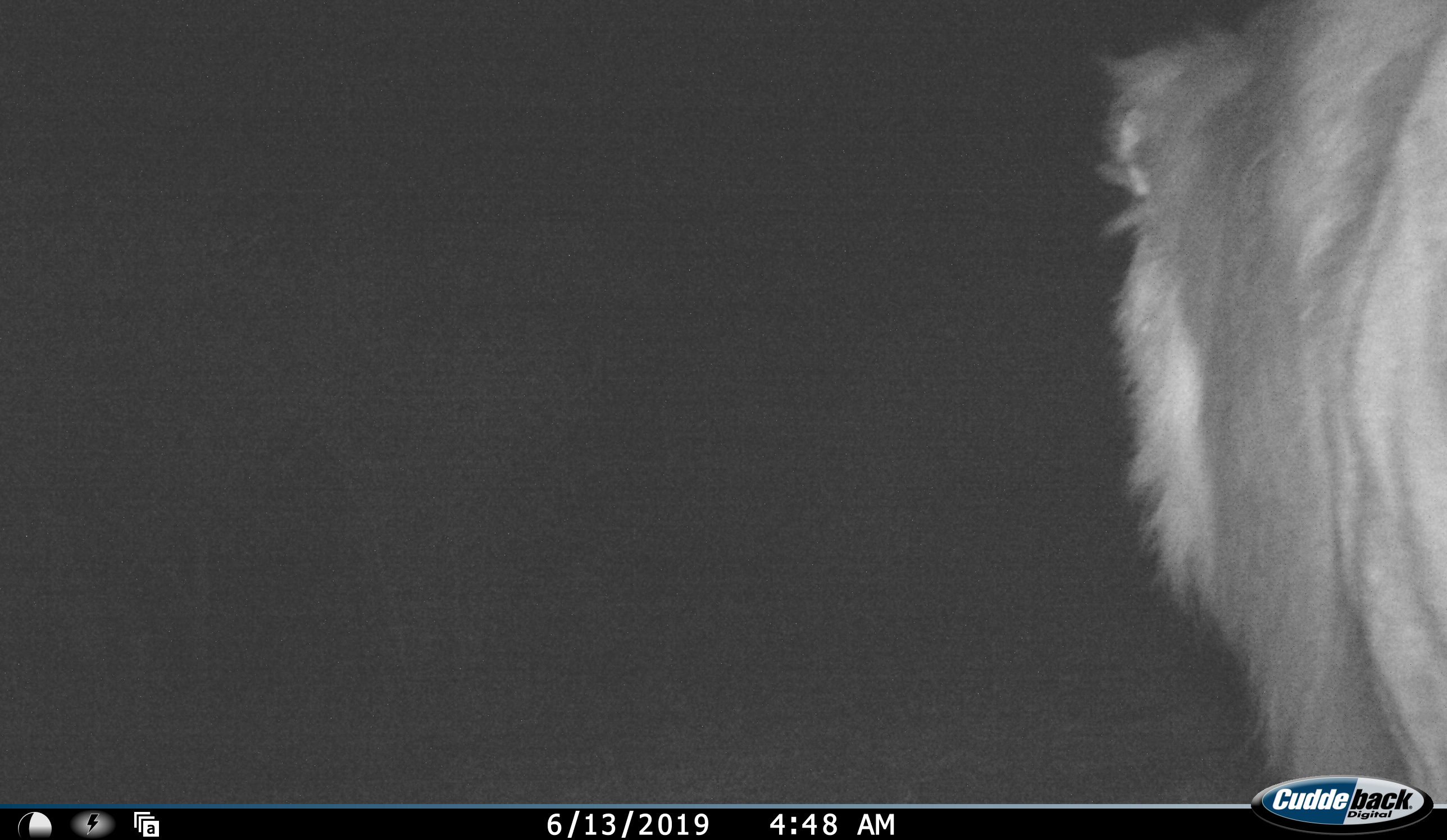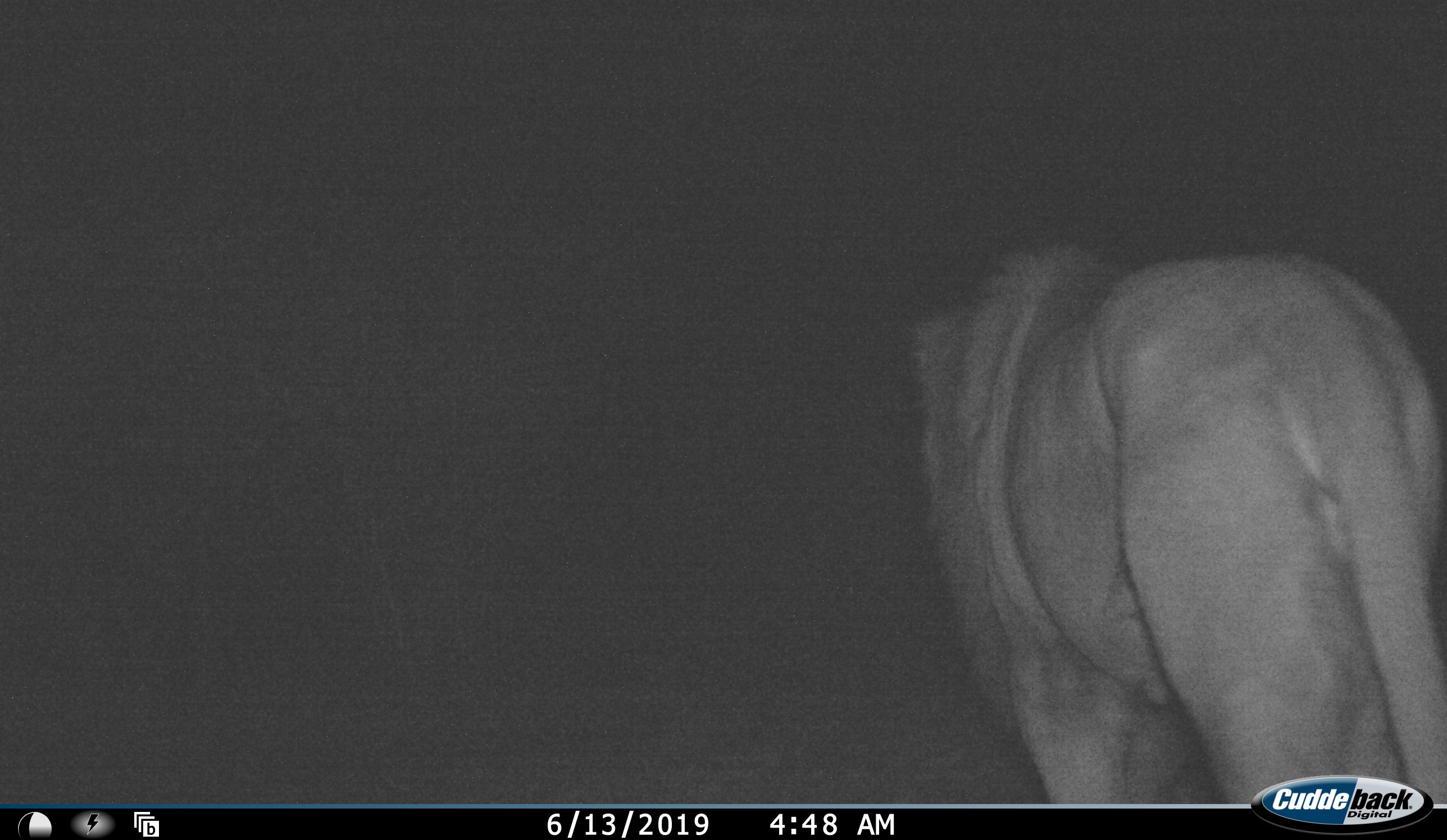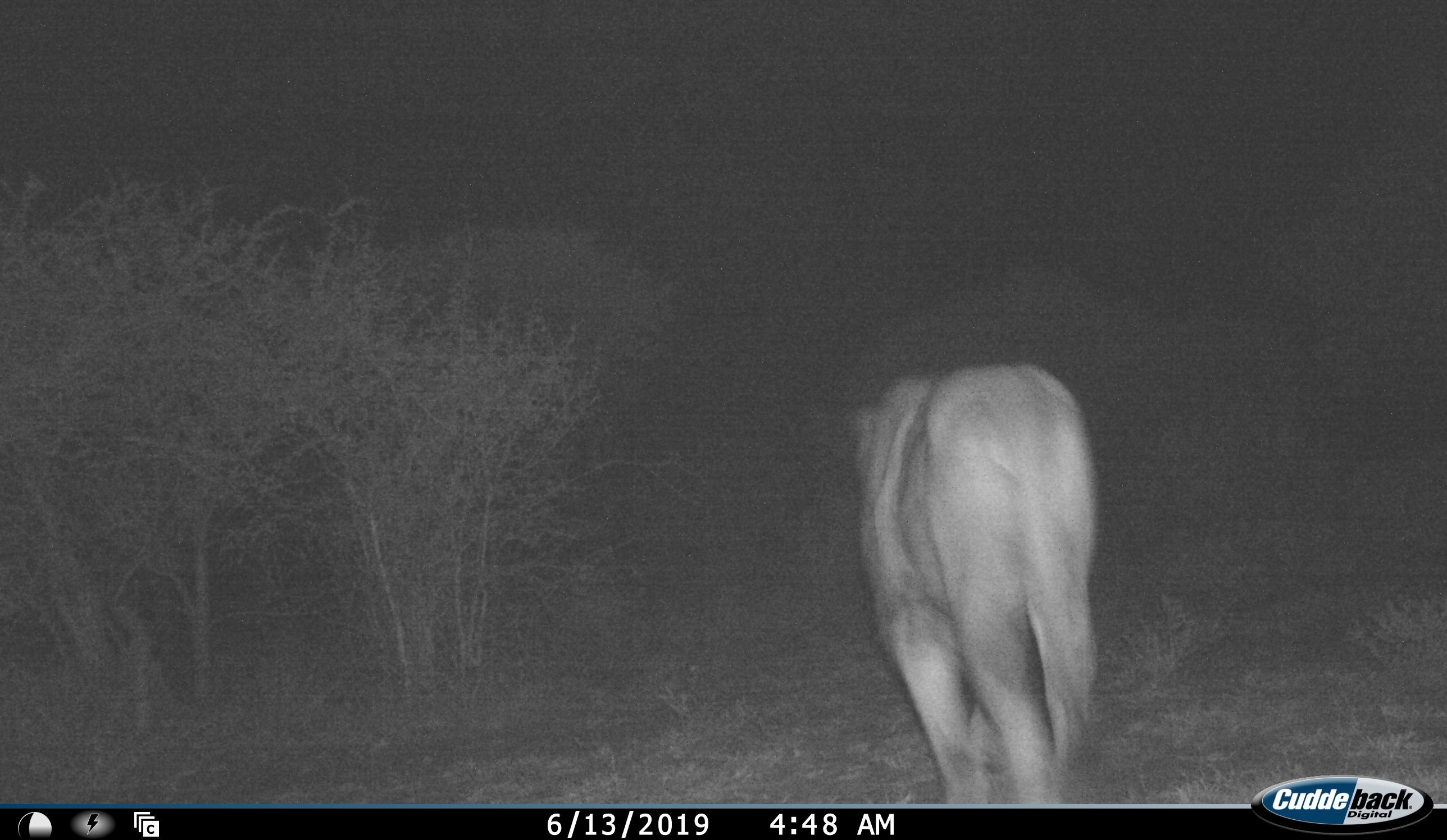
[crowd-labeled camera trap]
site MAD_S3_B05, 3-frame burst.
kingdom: Animalia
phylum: Chordata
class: Mammalia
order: Carnivora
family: Felidae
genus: Panthera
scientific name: Panthera leo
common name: lion male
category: lionmale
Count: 1.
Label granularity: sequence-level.